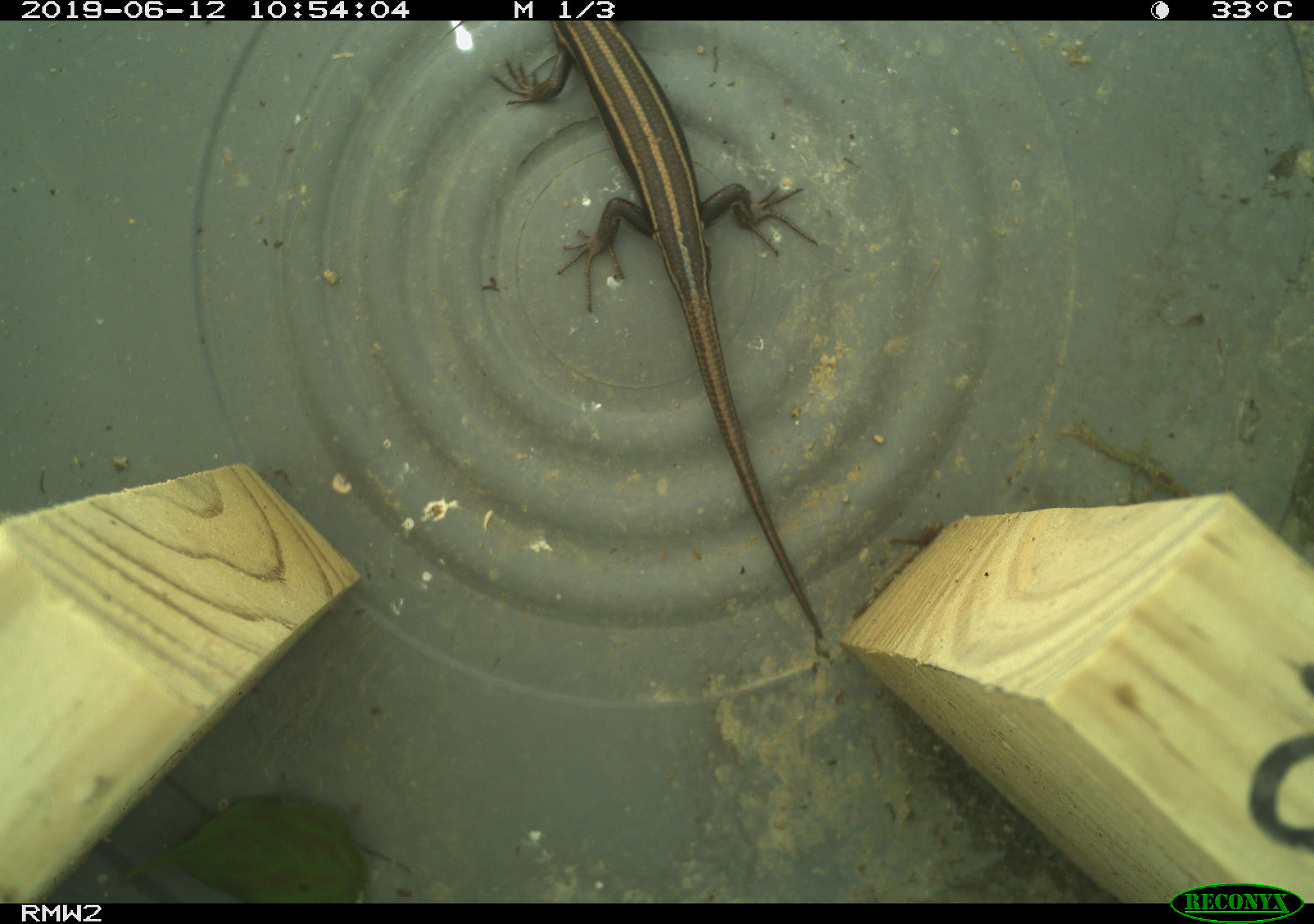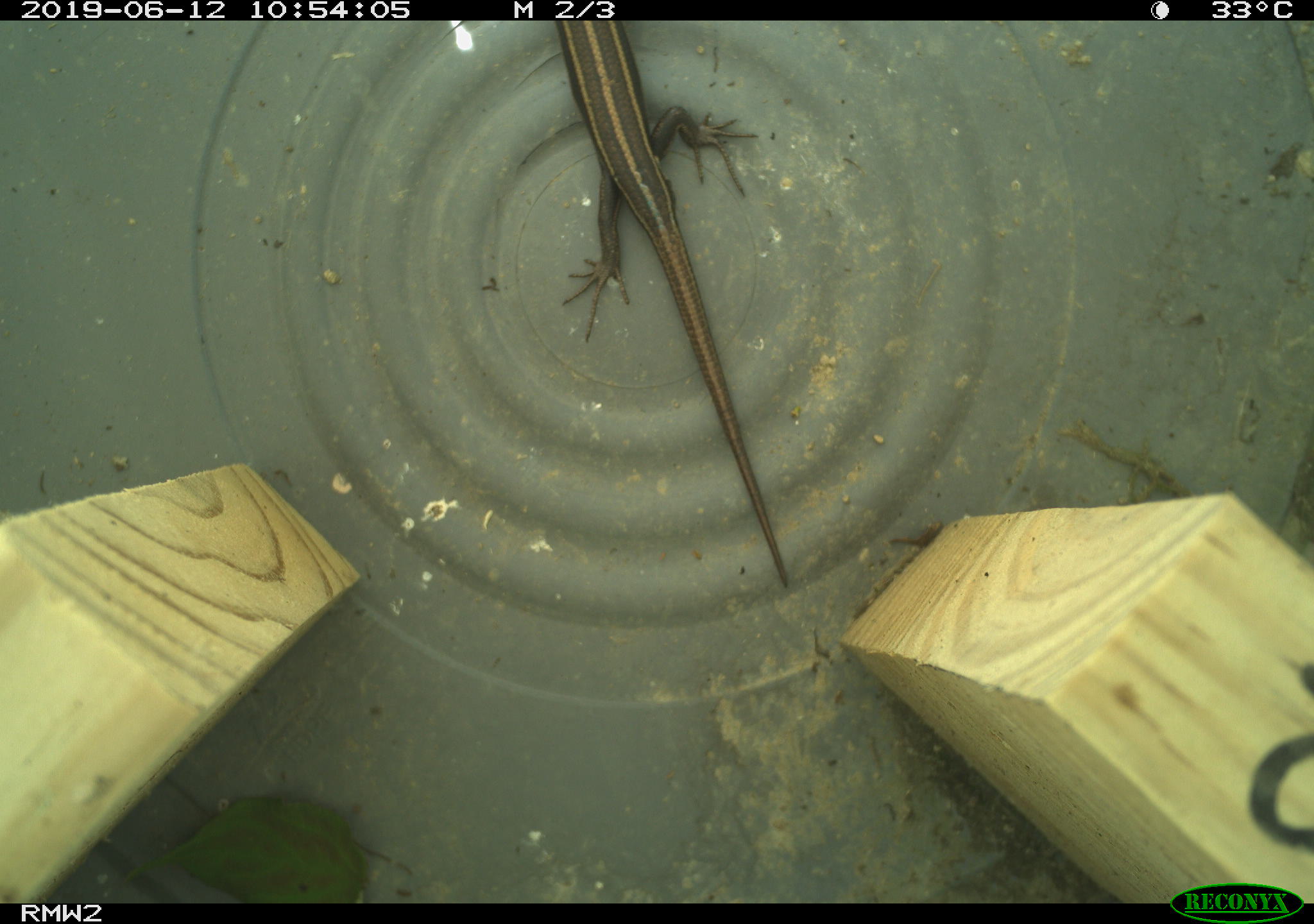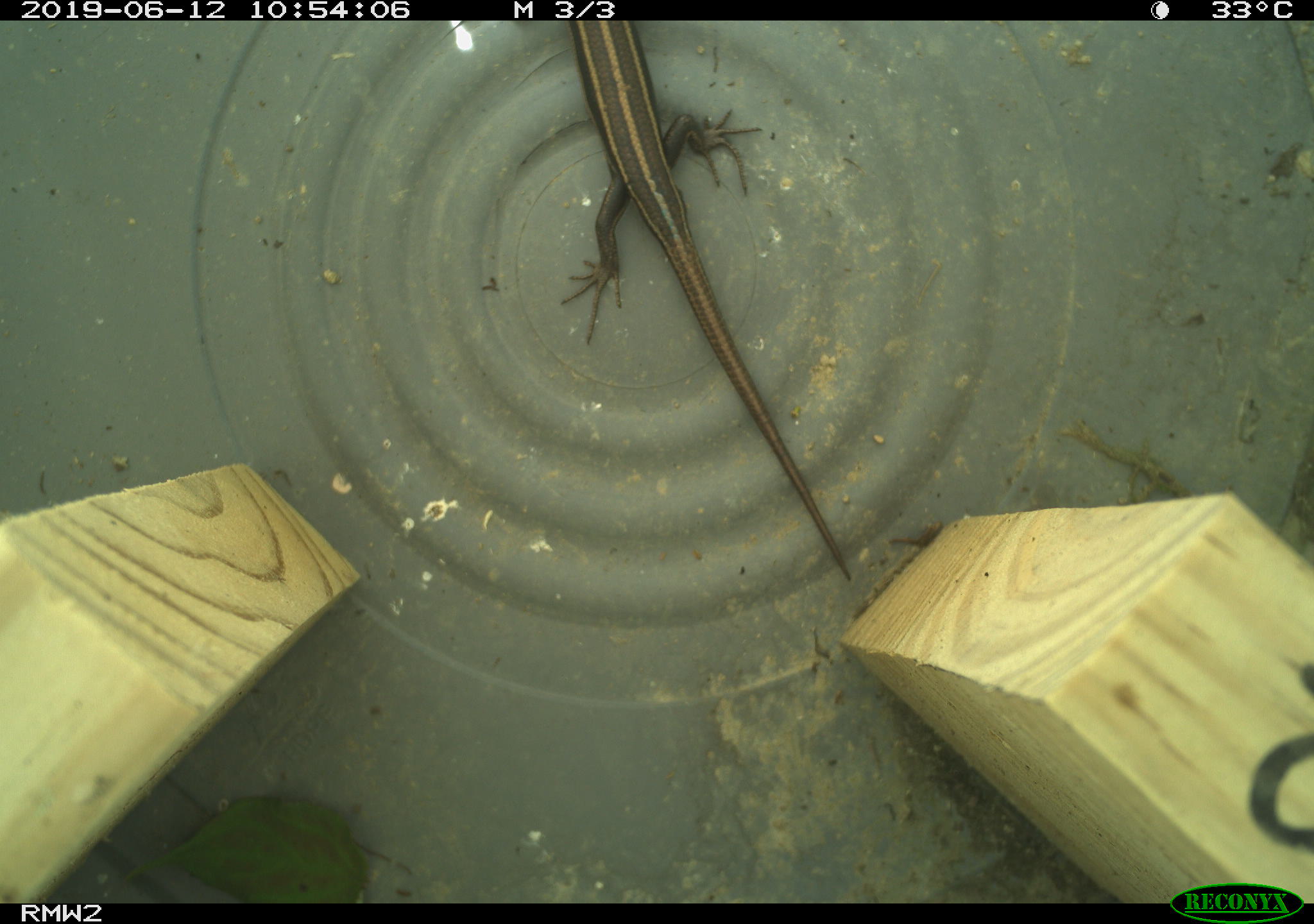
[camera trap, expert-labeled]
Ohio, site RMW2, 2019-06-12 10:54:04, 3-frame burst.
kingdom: Animalia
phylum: Chordata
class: Reptilia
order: Squamata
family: Scincidae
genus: Plestiodon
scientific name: Plestiodon fasciatus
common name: common five-lined skink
Common five-lined skink (Plestiodon fasciatus).